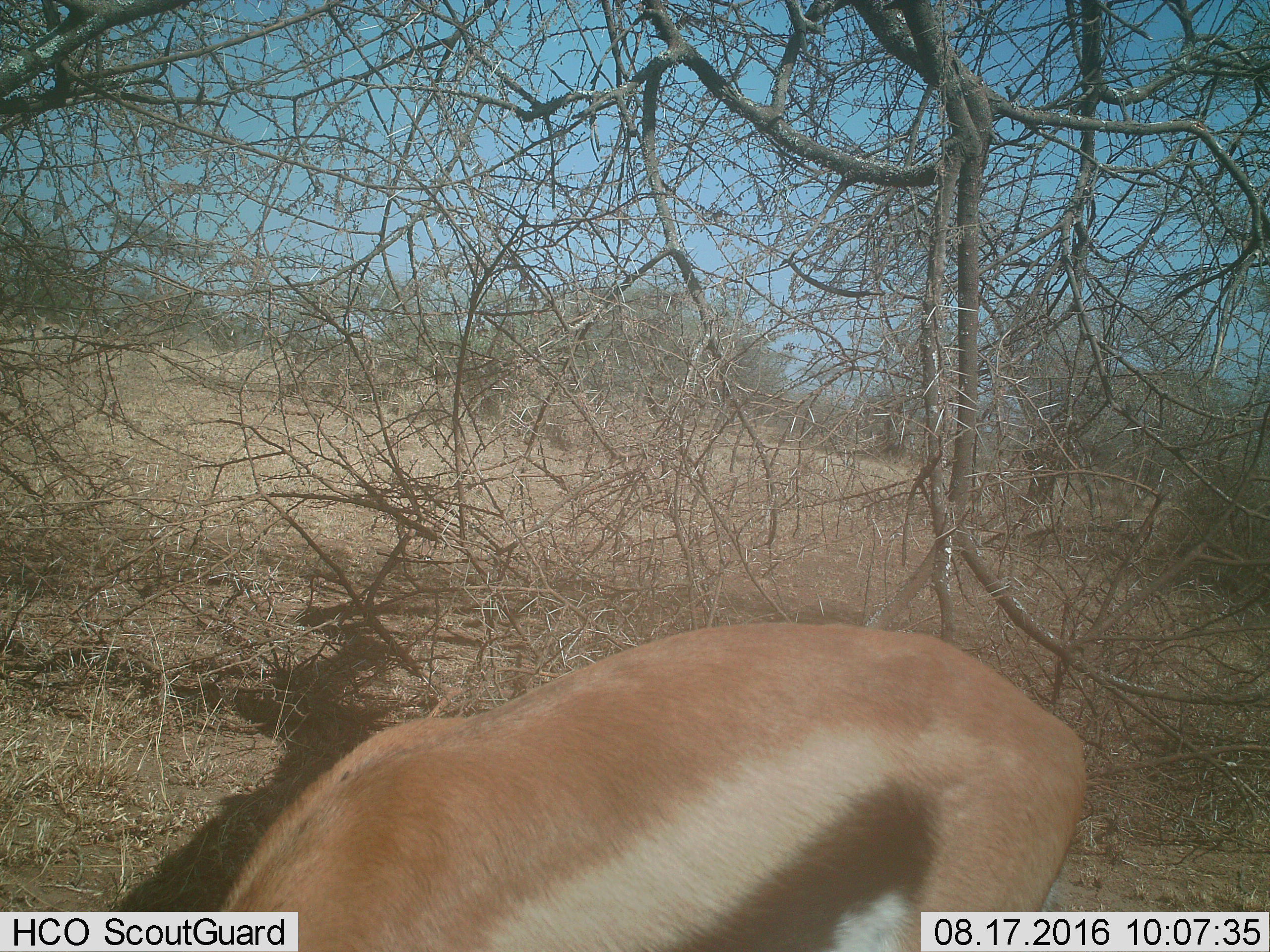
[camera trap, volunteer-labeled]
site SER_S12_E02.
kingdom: Animalia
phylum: Chordata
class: Mammalia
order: Artiodactyla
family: Bovidae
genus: Eudorcas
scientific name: Eudorcas thomsonii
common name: thomson's gazelle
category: gazellethomsons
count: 1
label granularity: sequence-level